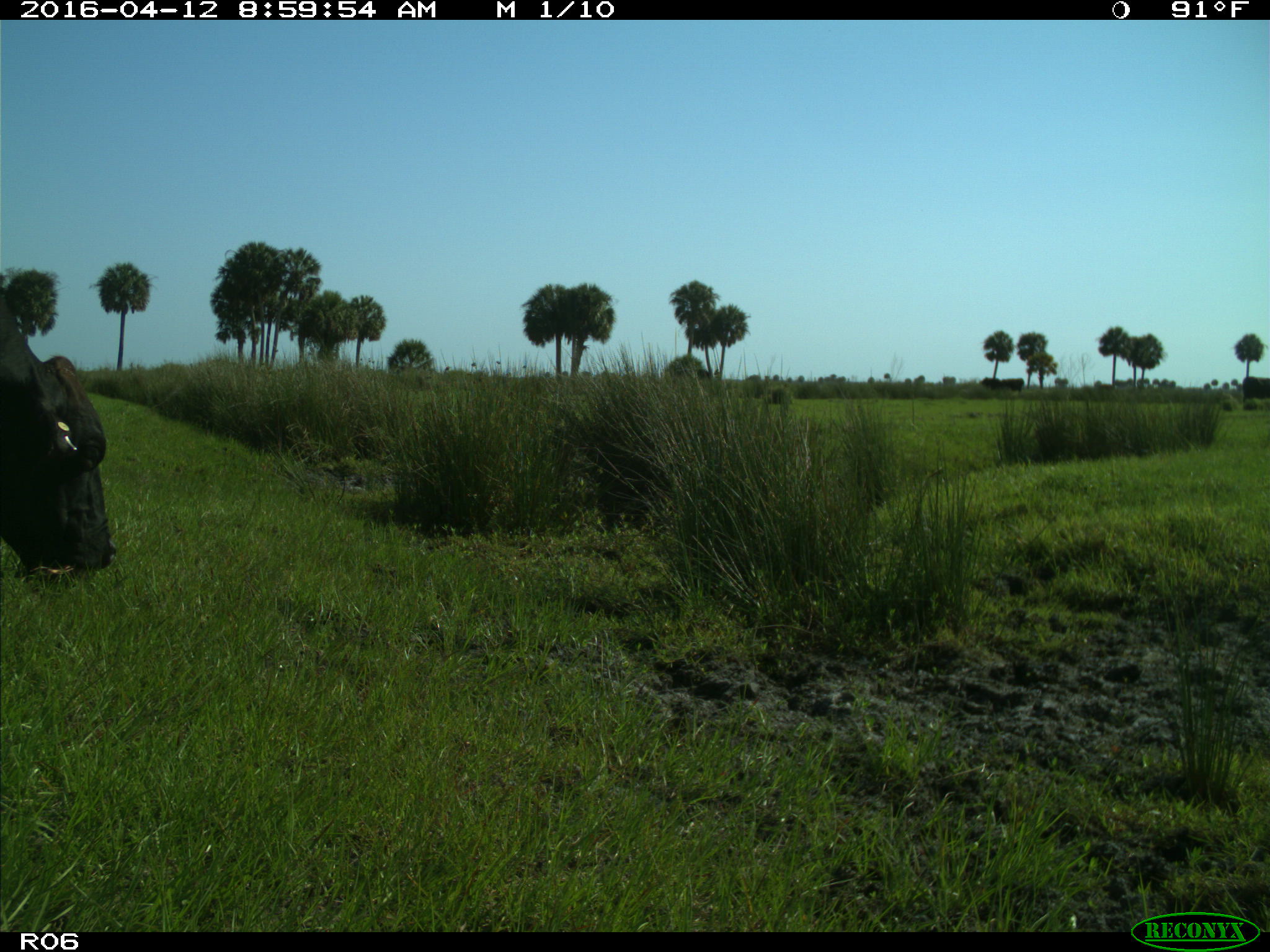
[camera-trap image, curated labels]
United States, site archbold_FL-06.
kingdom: Animalia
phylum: Chordata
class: Mammalia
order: Artiodactyla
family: Bovidae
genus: Bos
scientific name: Bos taurus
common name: domestic cow